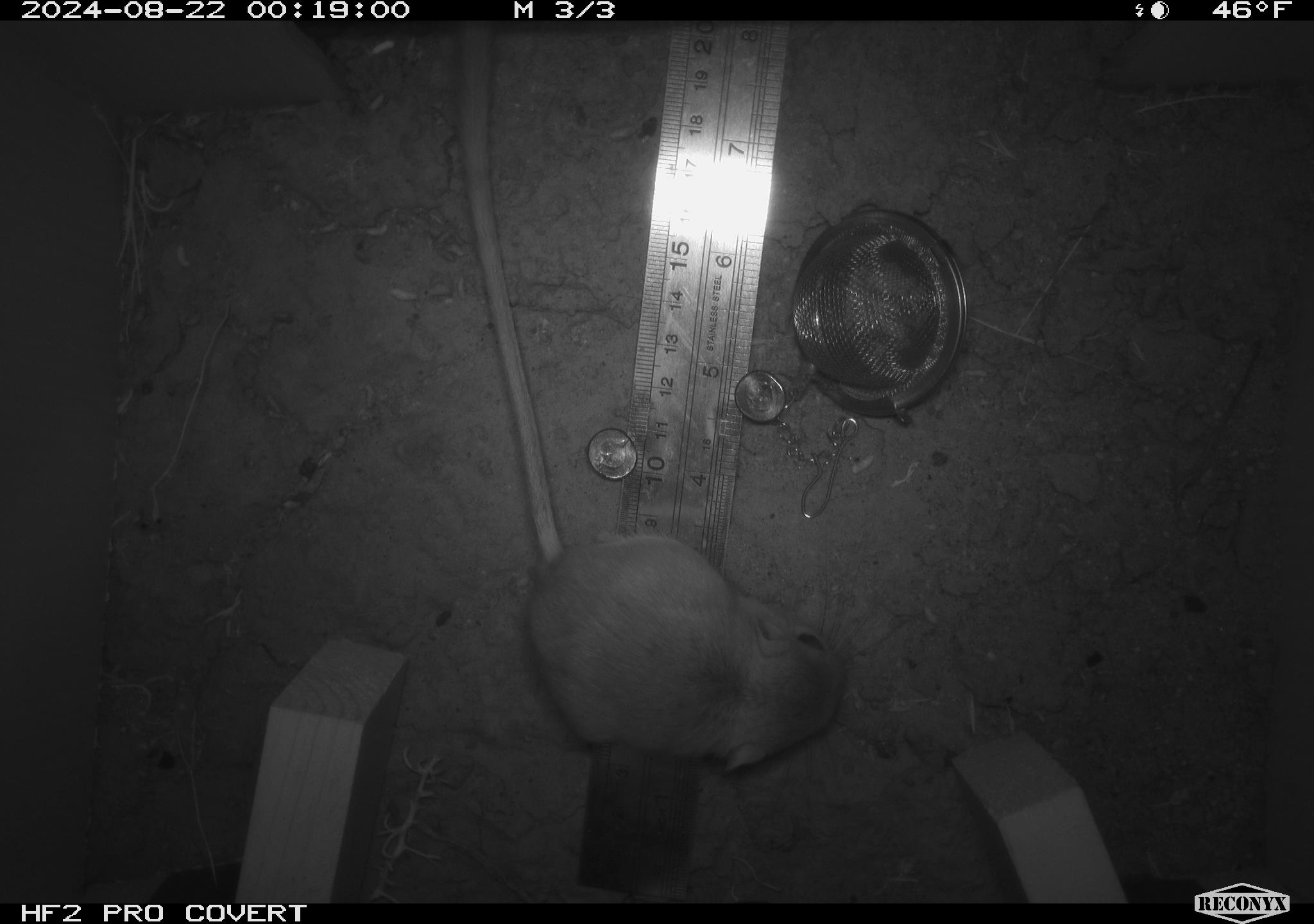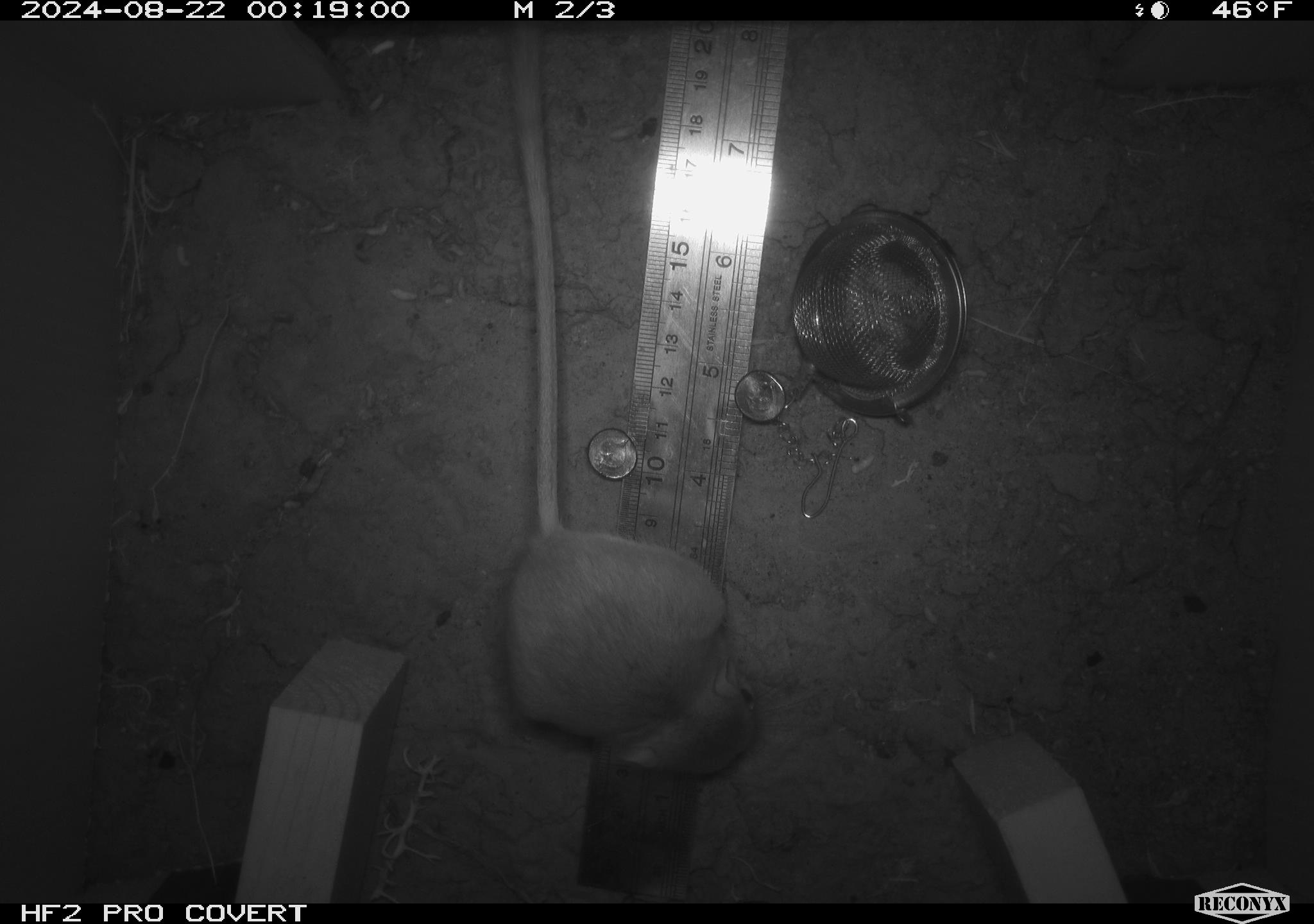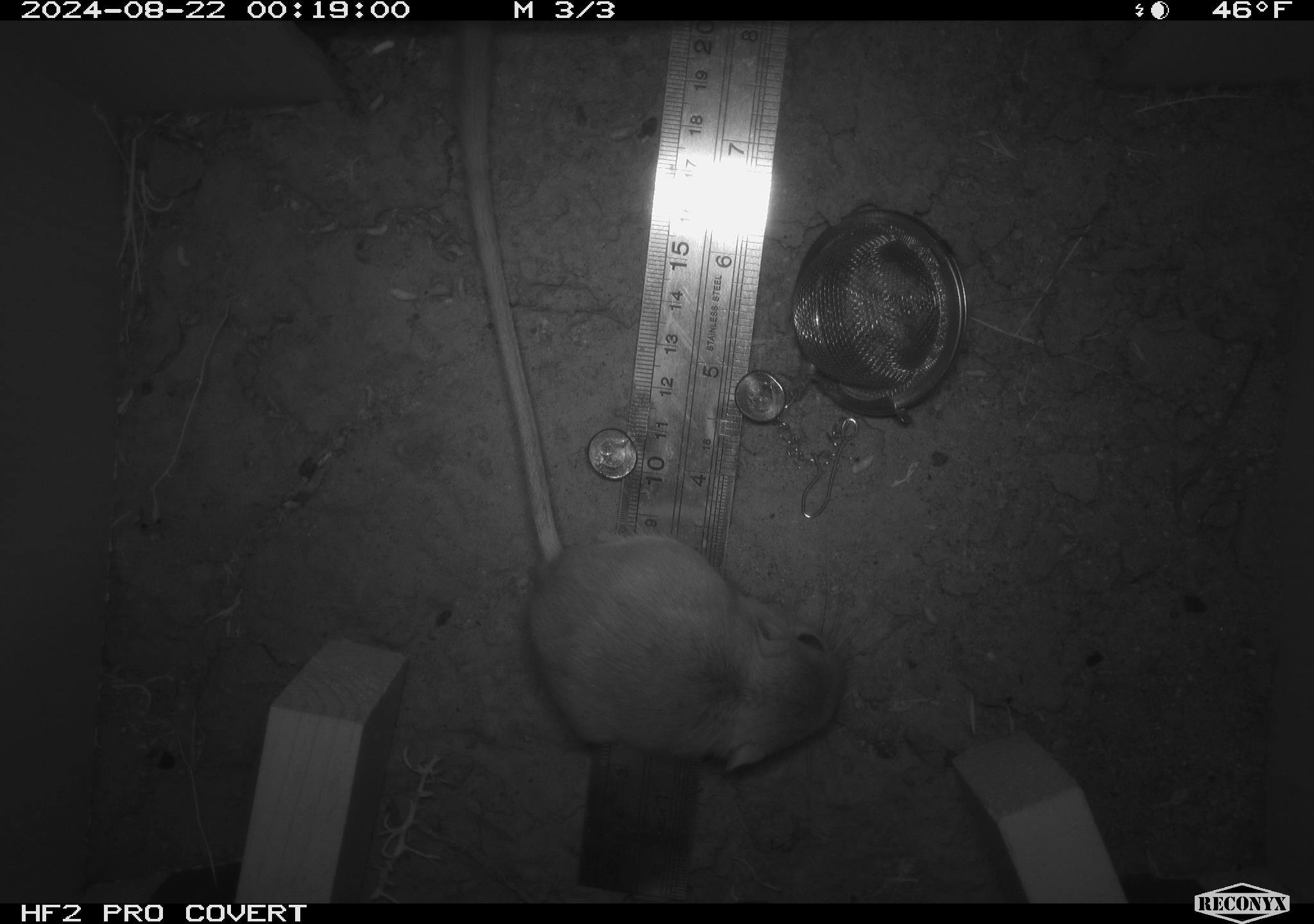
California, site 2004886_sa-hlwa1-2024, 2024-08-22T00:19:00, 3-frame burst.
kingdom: Animalia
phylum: Chordata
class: Mammalia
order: Rodentia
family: Heteromyidae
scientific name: Heteromyidae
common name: kangaroo rats and pocket mice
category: heteromyidae family